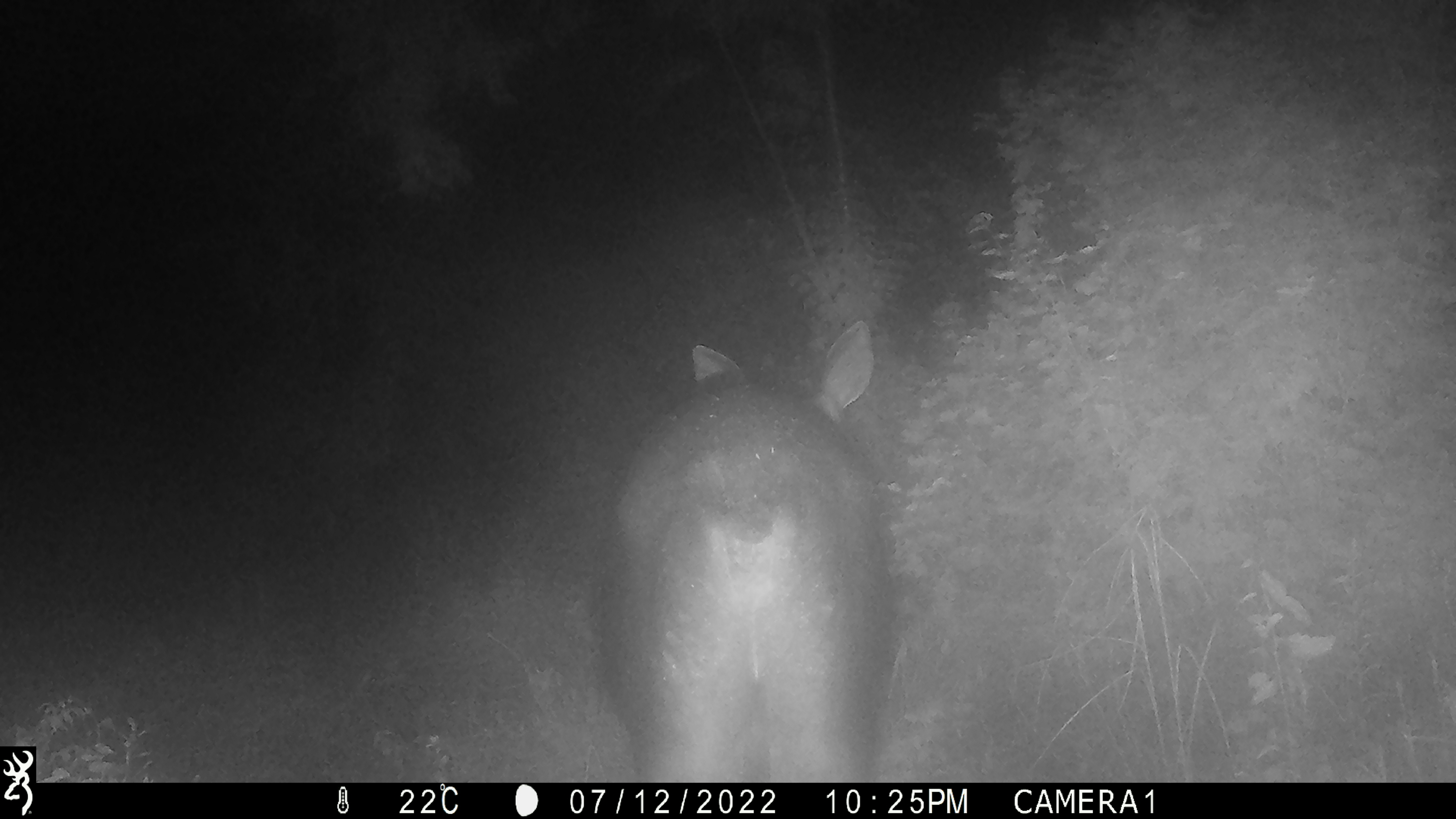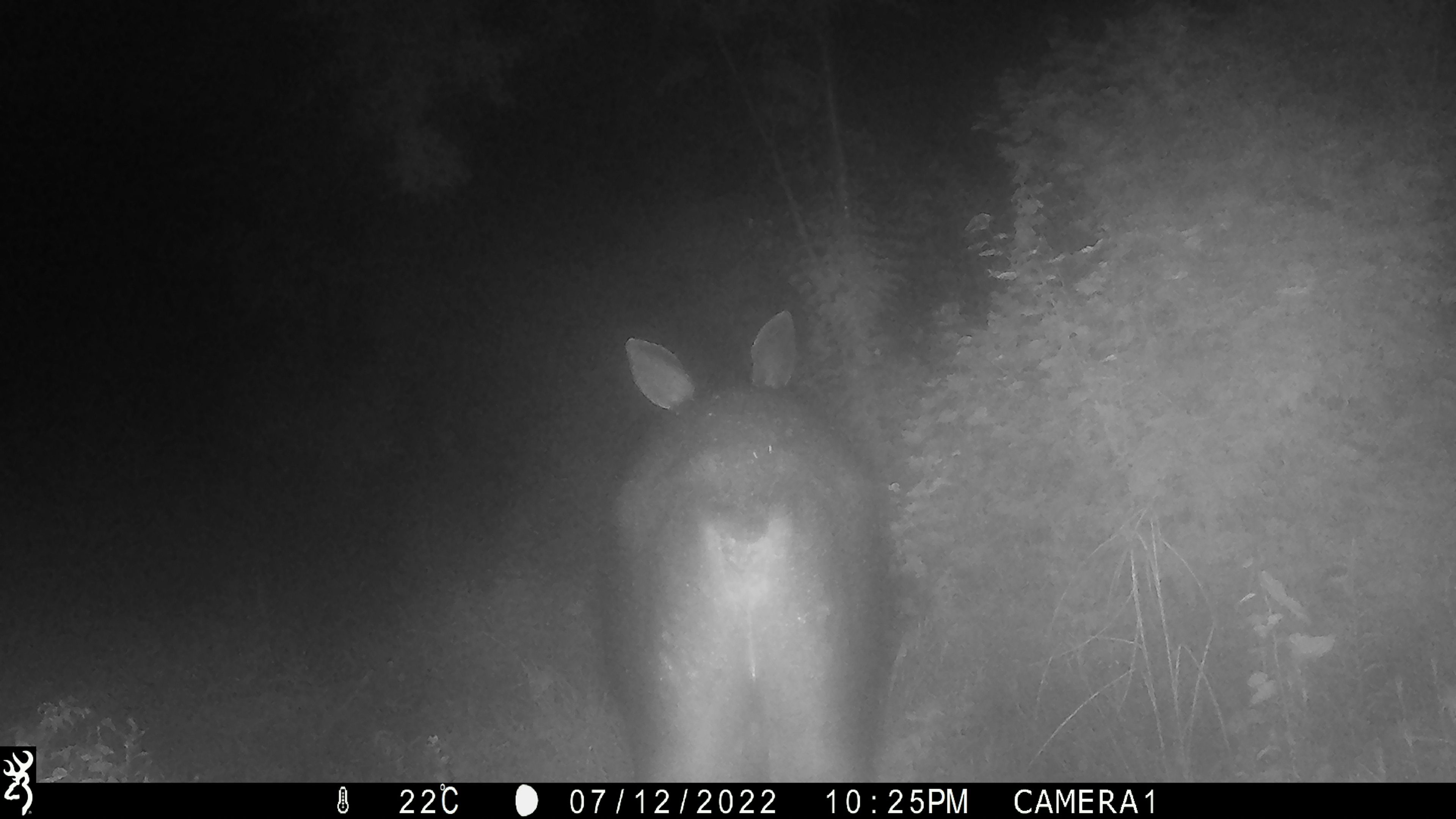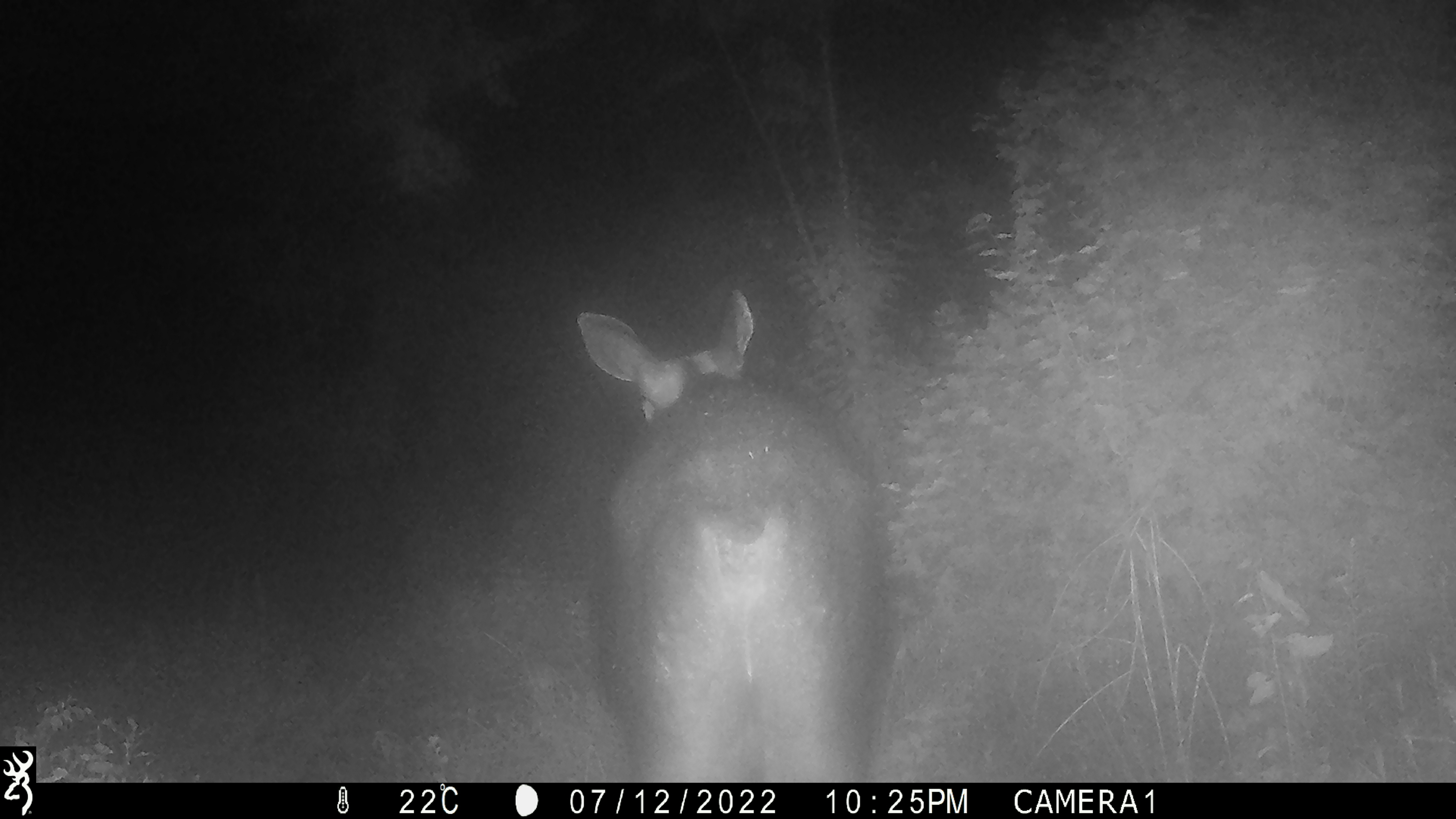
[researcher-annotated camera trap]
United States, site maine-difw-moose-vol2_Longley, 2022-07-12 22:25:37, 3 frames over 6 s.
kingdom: Animalia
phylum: Chordata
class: Mammalia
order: Artiodactyla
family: Cervidae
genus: Alces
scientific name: Alces alces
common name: moose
Moose (Alces alces).